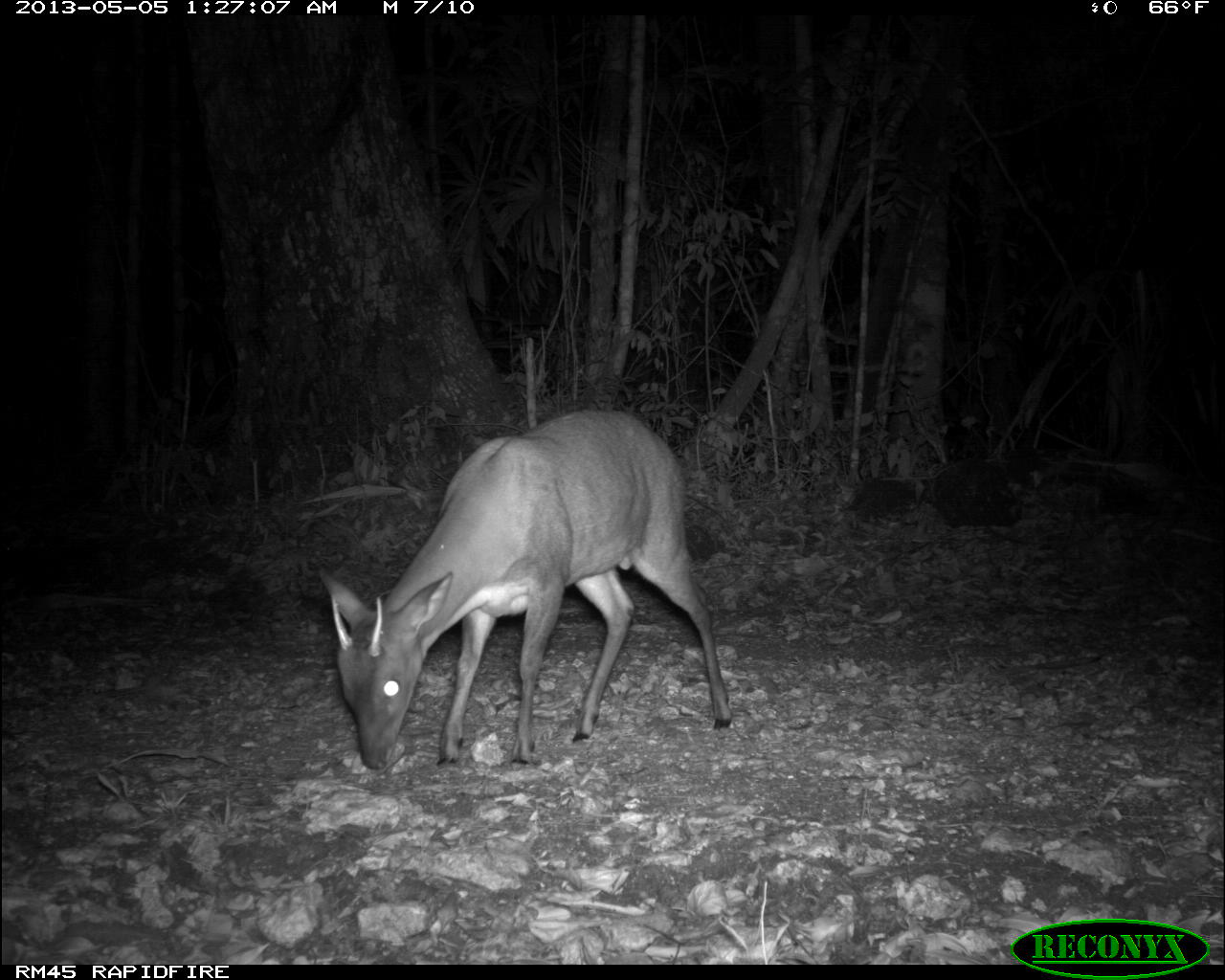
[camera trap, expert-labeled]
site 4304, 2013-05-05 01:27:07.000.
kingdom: Animalia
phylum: Chordata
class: Mammalia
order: Artiodactyla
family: Cervidae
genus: Mazama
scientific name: Mazama temama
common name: central american red brocket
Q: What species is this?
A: Mazama temama (central american red brocket).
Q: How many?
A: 1.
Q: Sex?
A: Male.